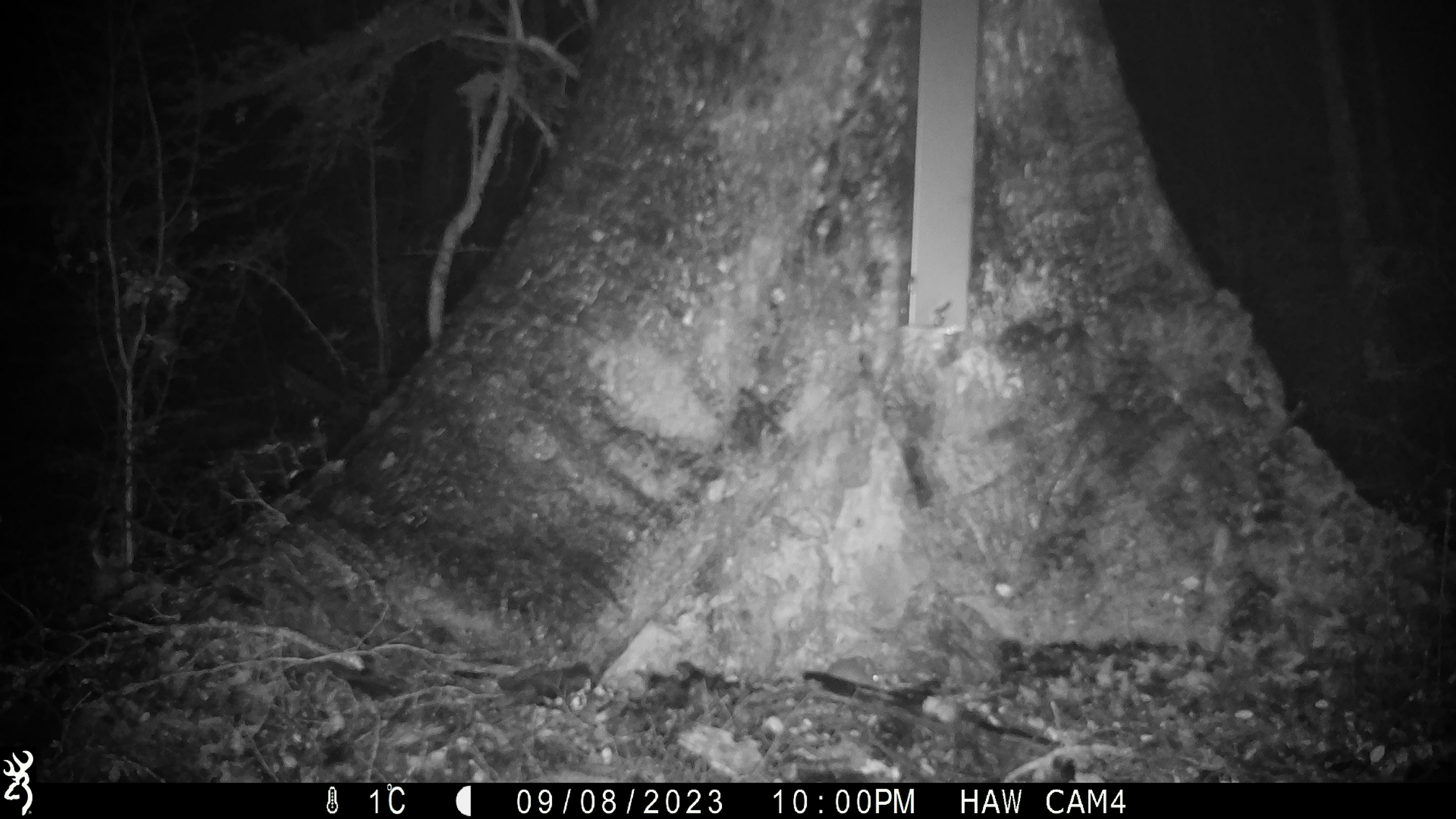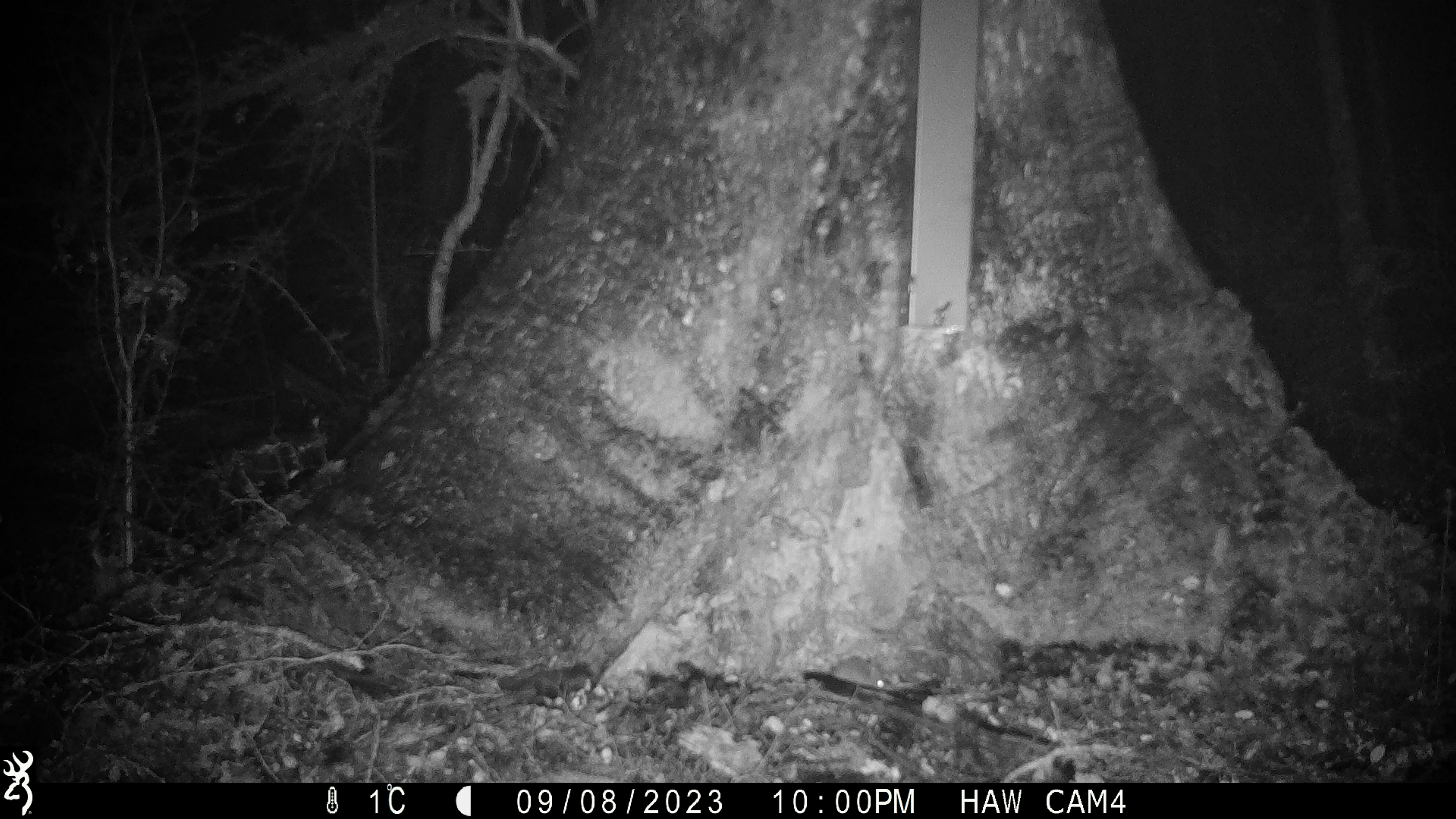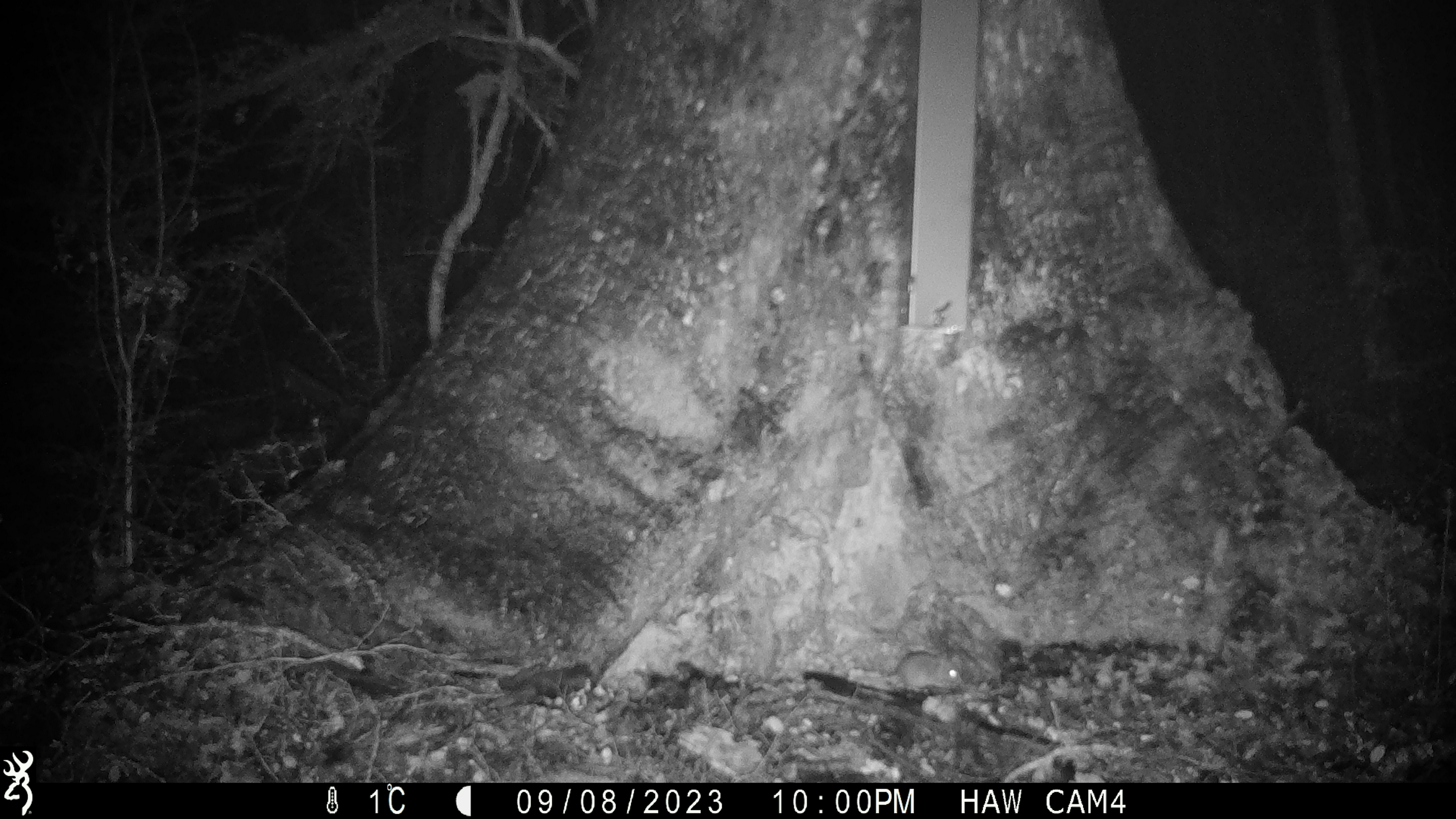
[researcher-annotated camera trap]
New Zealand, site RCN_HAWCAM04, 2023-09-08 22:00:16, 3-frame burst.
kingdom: Animalia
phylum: Chordata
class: Mammalia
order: Rodentia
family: Muridae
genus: Mus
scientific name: Mus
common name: mouse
Mouse (Mus).